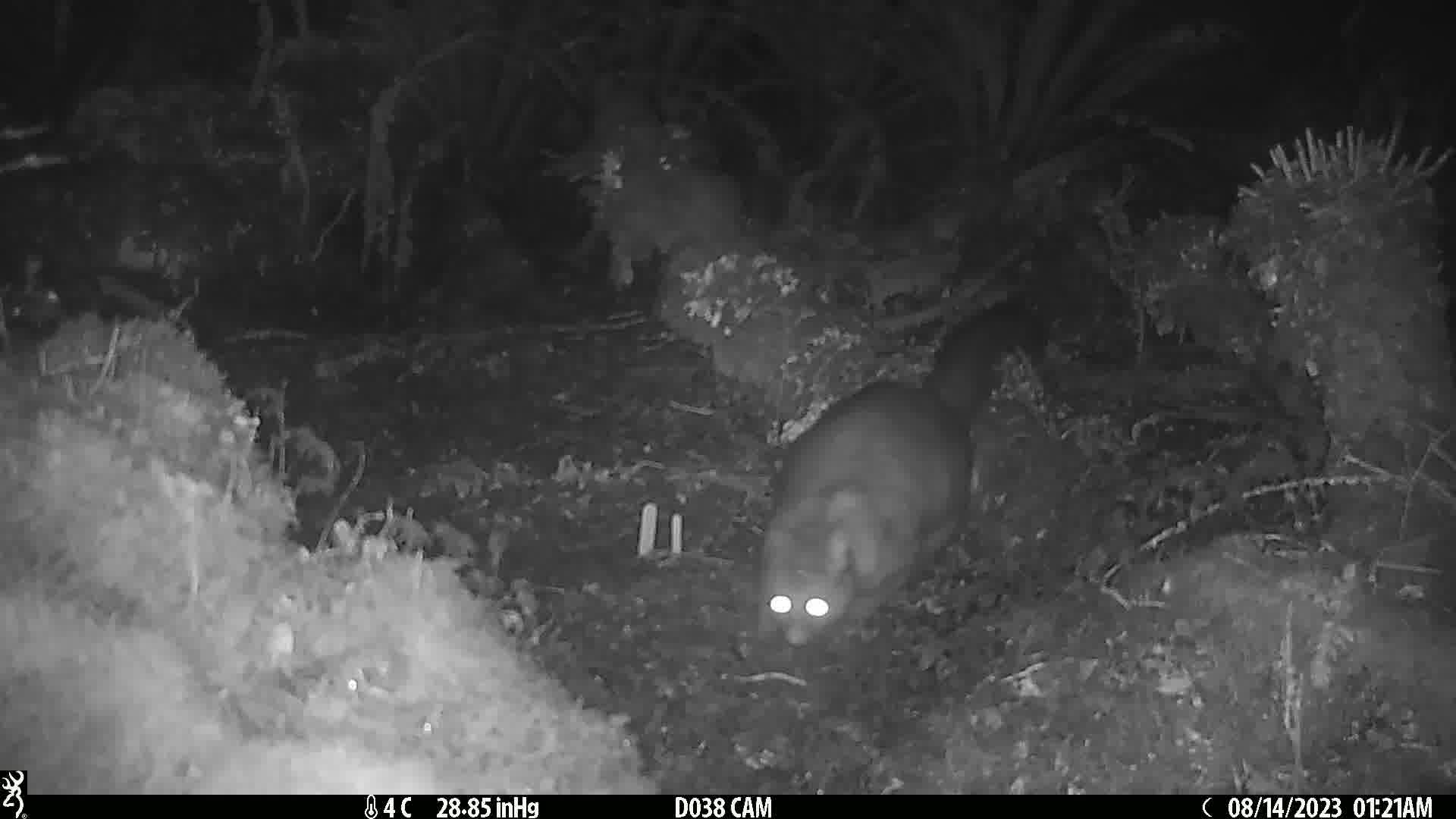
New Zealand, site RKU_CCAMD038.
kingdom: Animalia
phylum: Chordata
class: Mammalia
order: Diprotodontia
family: Phalangeridae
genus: Trichosurus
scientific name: Trichosurus vulpecula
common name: common brushtail possum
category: possum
Possum (common brushtail possum) (Trichosurus vulpecula).